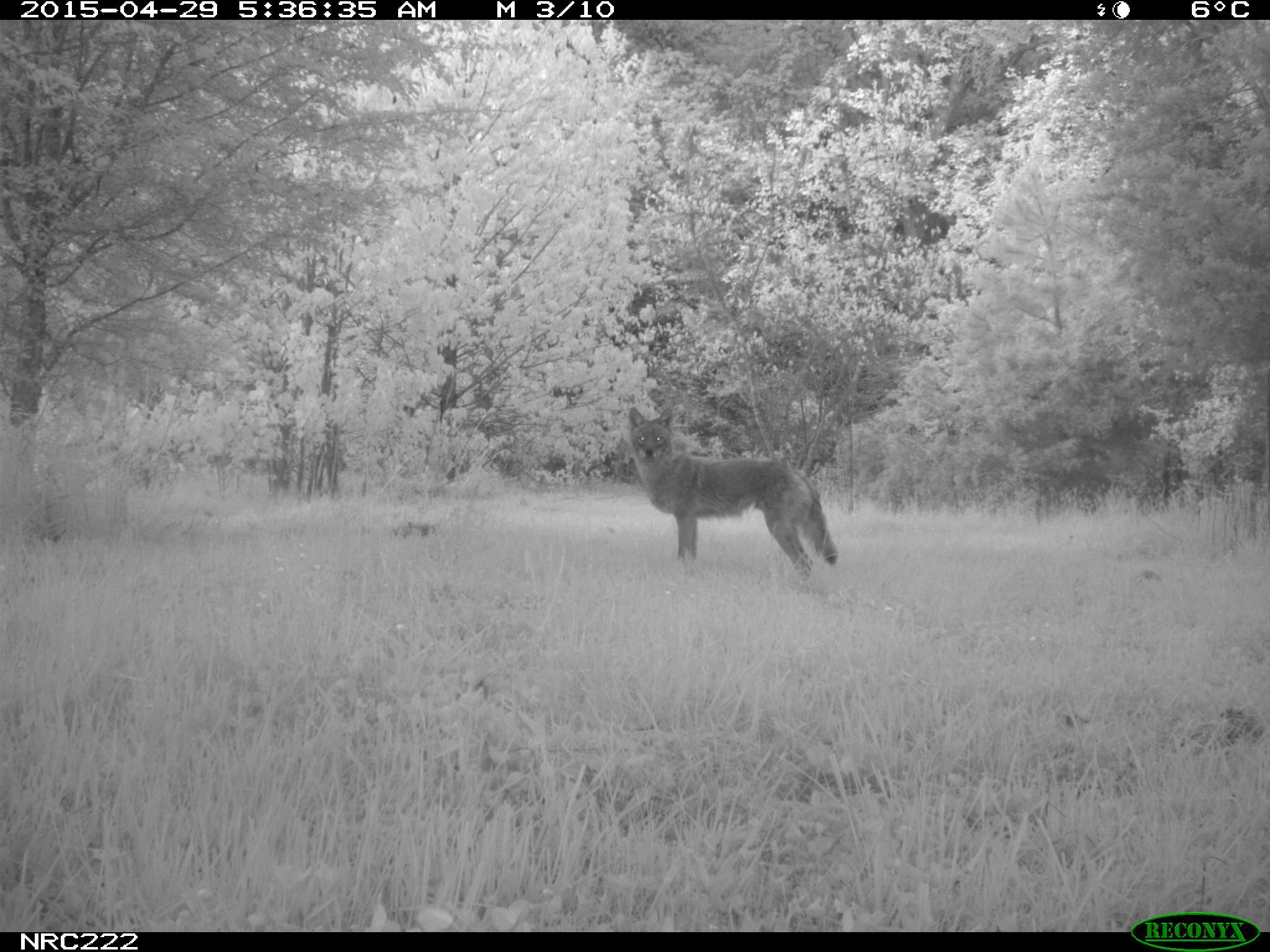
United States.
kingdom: Animalia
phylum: Chordata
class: Mammalia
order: Carnivora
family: Canidae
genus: Canis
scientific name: Canis latrans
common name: coyote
Coyote (Canis latrans).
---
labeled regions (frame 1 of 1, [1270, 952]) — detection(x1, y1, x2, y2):
Coyote: detection(609, 409, 846, 585)